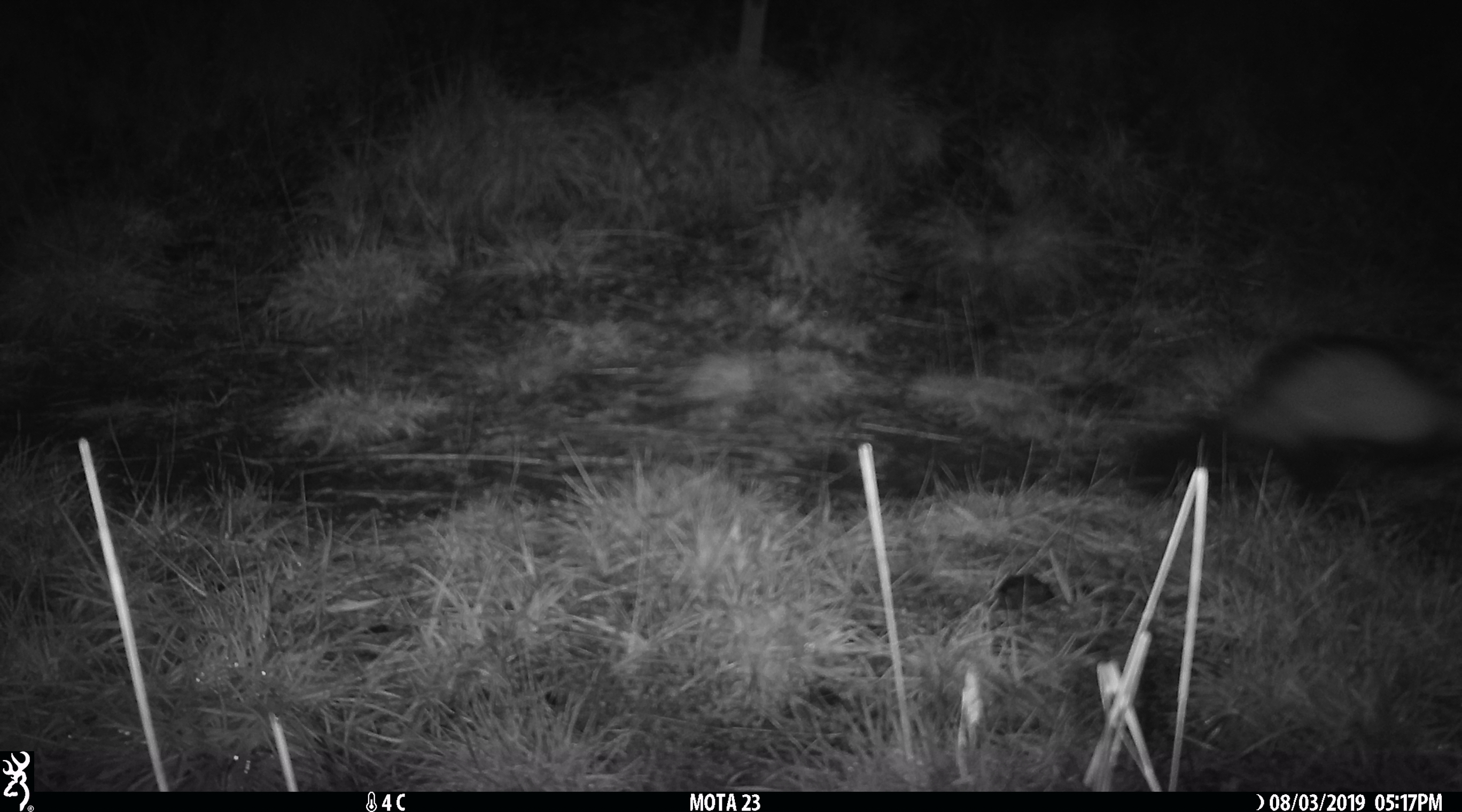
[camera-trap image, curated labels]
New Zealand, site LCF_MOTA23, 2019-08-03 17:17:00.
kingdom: Animalia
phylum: Chordata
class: Mammalia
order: Carnivora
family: Mustelidae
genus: Mustela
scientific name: Mustela furo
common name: ferret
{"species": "ferret (Mustela furo)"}